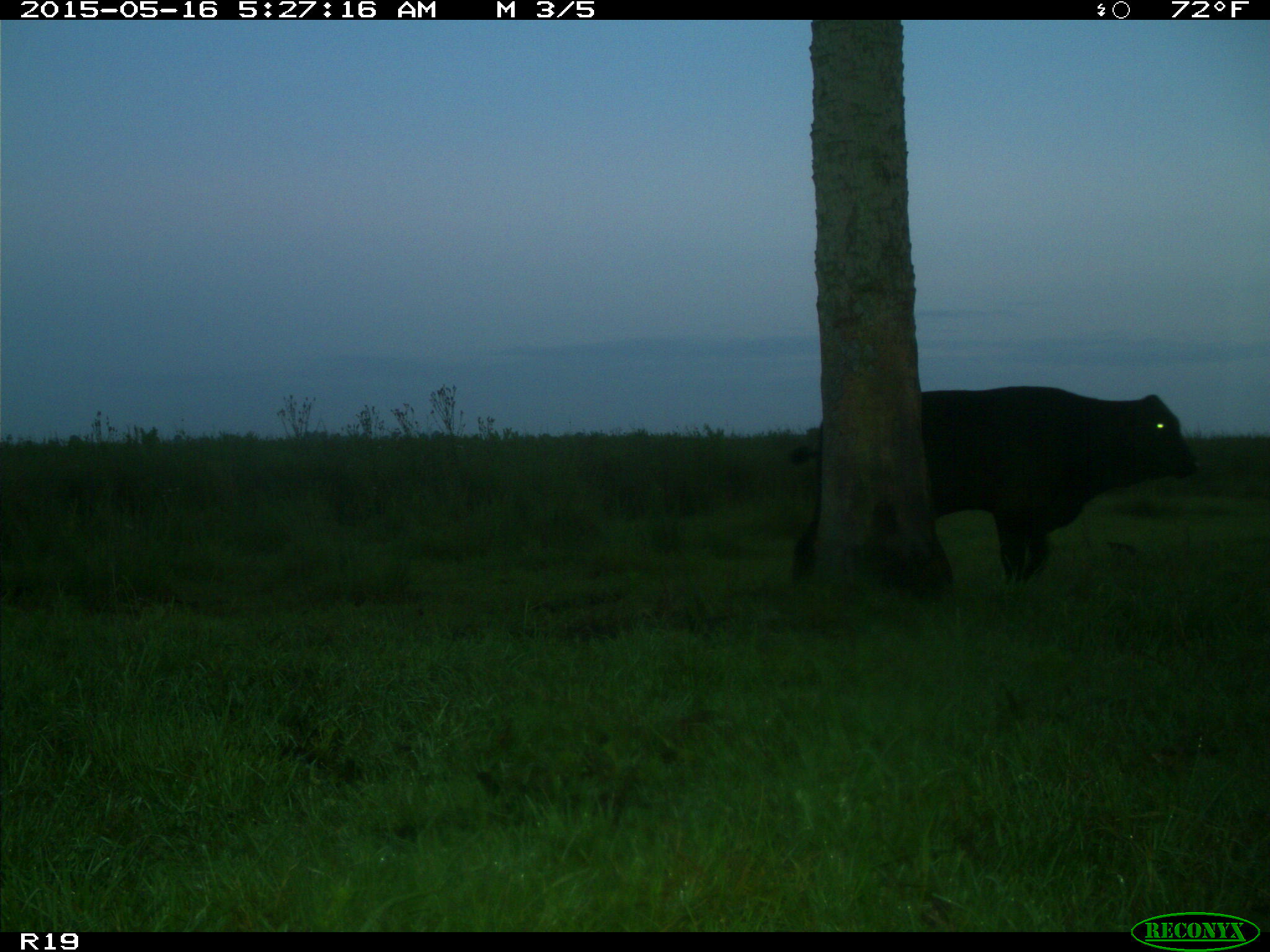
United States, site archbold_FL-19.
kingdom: Animalia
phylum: Chordata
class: Mammalia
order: Artiodactyla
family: Bovidae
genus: Bos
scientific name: Bos taurus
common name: domestic cow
Bos taurus (domestic cow).